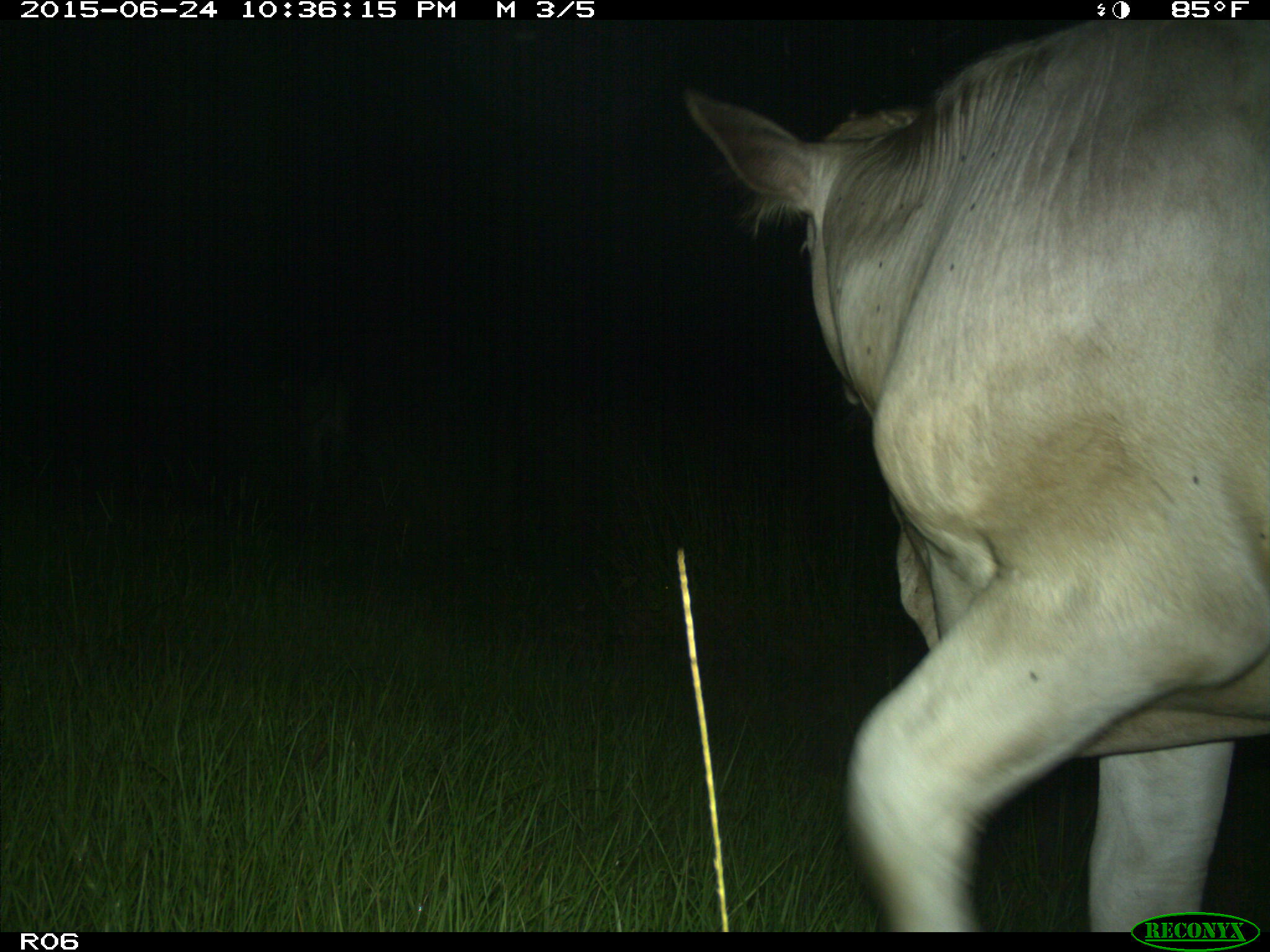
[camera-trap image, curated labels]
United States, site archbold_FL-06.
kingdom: Animalia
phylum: Chordata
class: Mammalia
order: Artiodactyla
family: Bovidae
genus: Bos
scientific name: Bos taurus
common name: domestic cow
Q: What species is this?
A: Bos taurus (domestic cow).